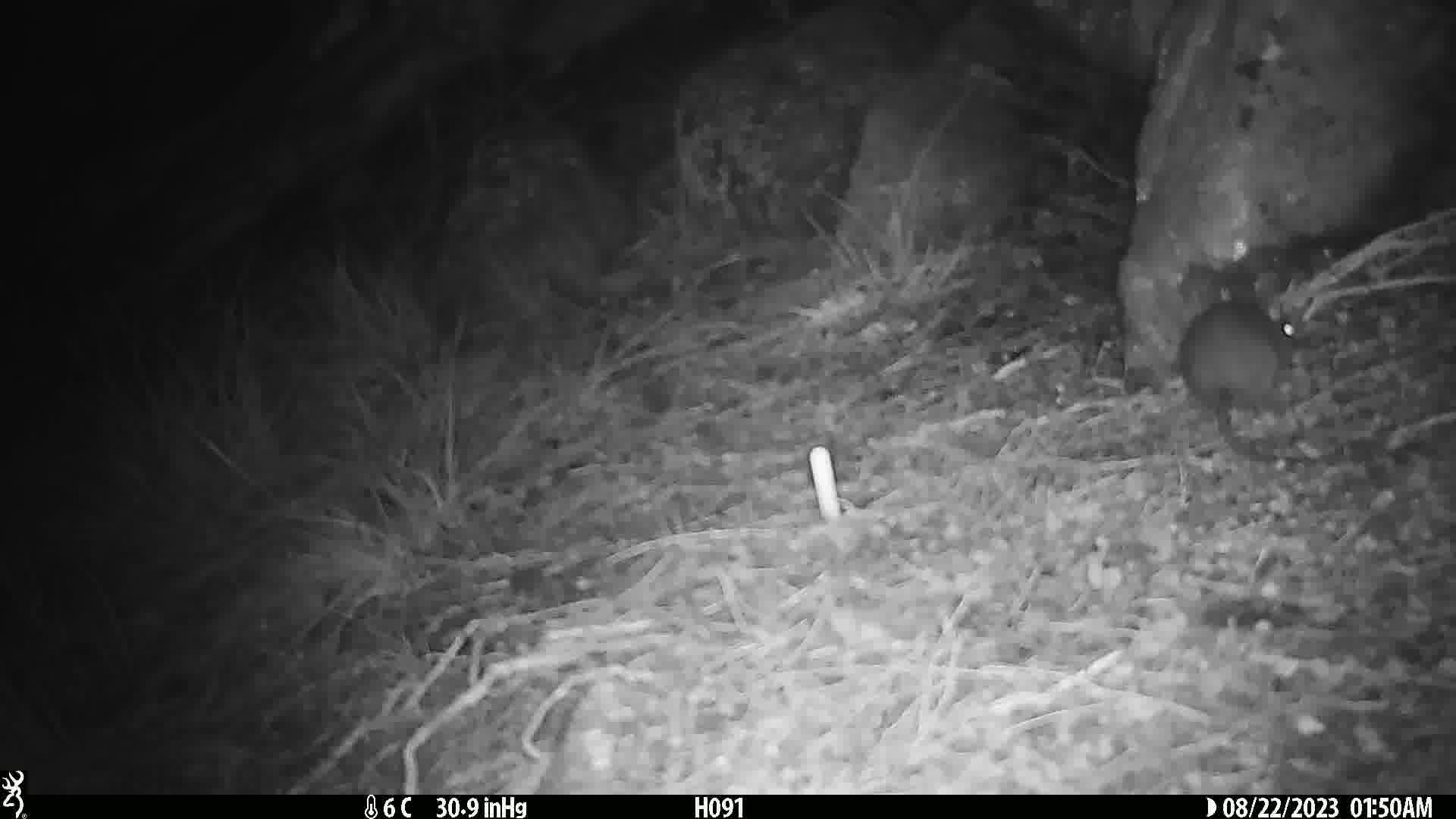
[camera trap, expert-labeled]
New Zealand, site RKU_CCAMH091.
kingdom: Animalia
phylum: Chordata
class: Mammalia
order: Rodentia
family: Muridae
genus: Rattus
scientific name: Rattus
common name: rat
Rat (Rattus).